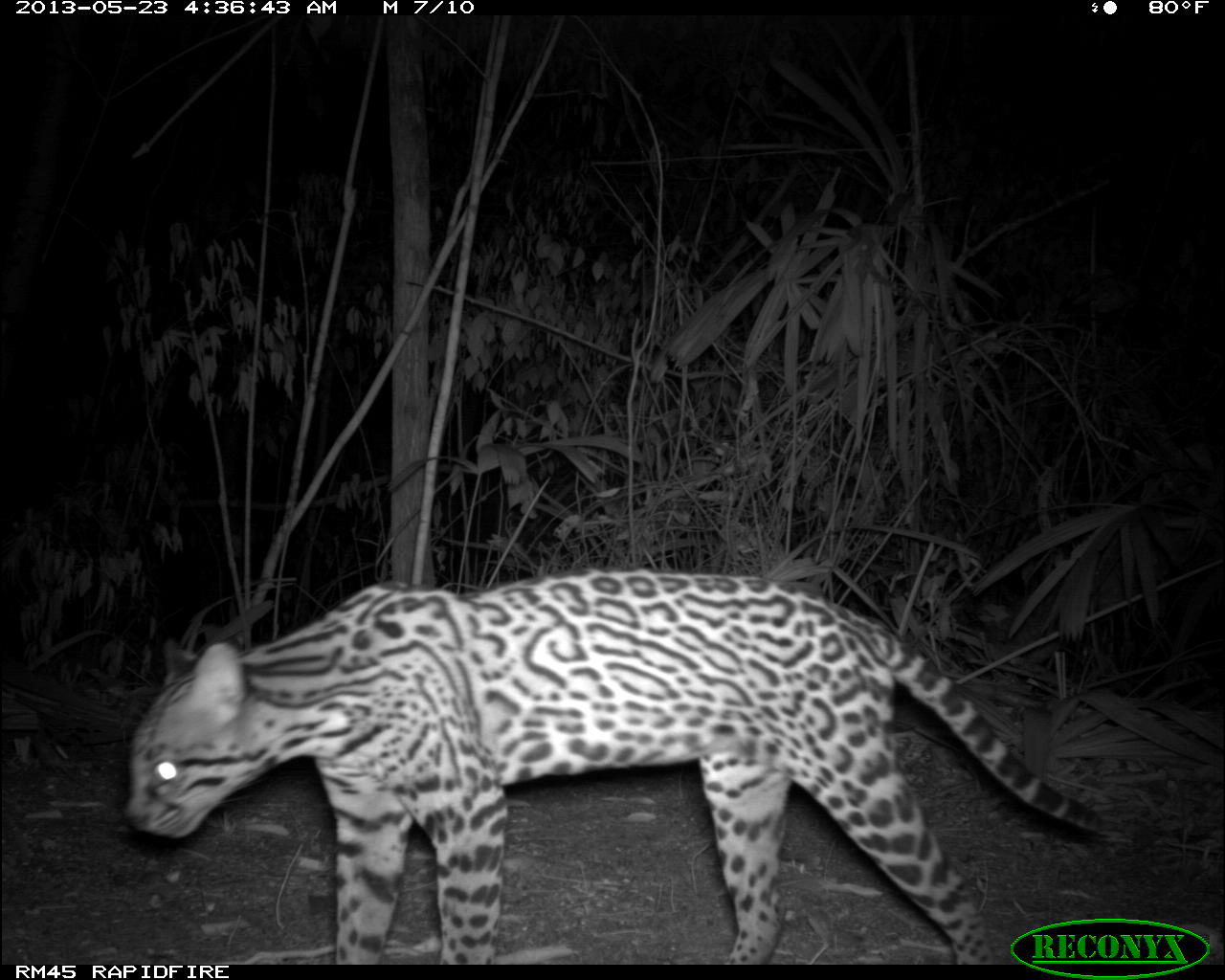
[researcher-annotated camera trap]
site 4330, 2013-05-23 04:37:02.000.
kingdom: Animalia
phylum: Chordata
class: Mammalia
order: Carnivora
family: Felidae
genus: Leopardus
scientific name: Leopardus pardalis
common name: ocelot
Leopardus pardalis (ocelot), count 1, sex female.